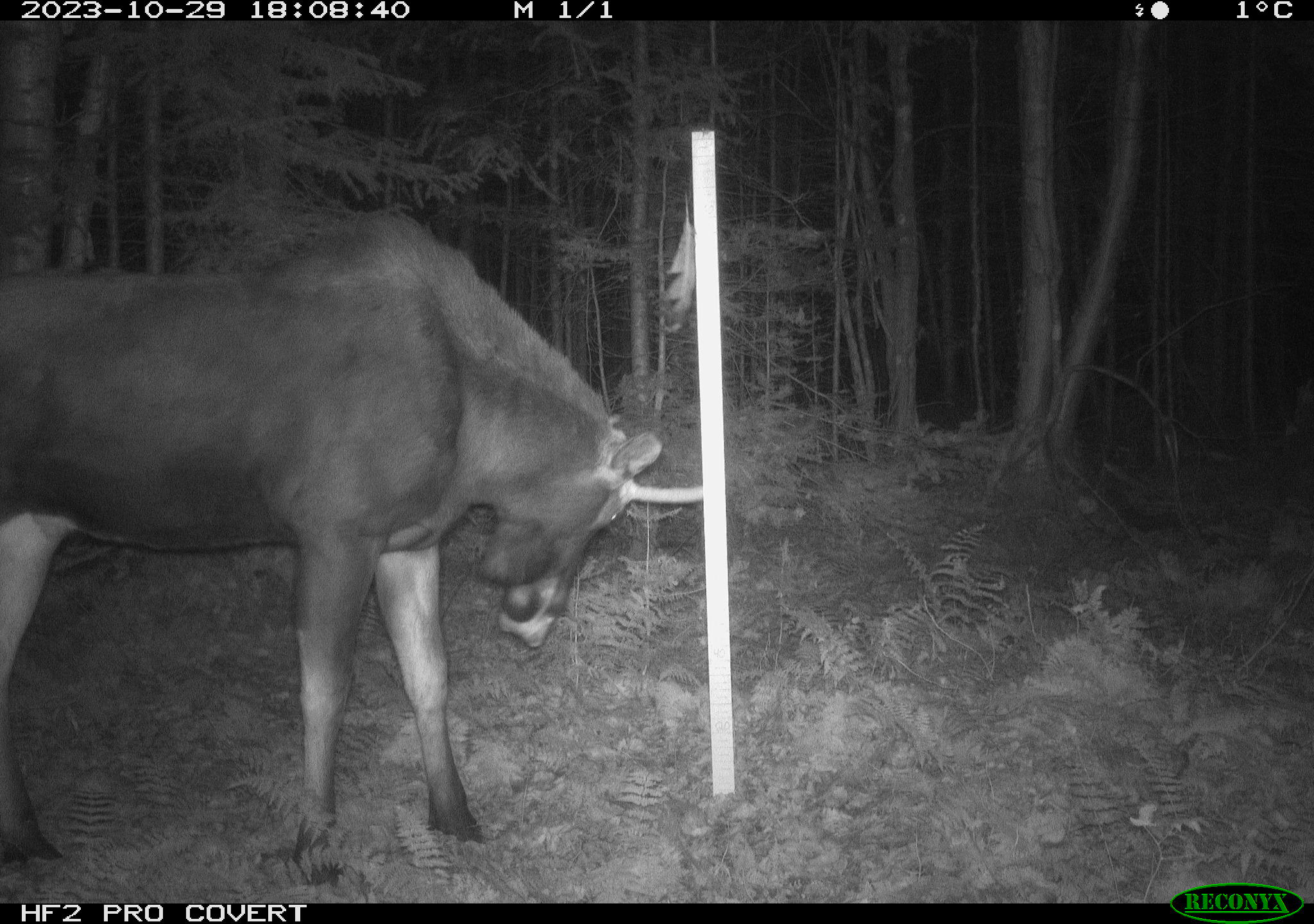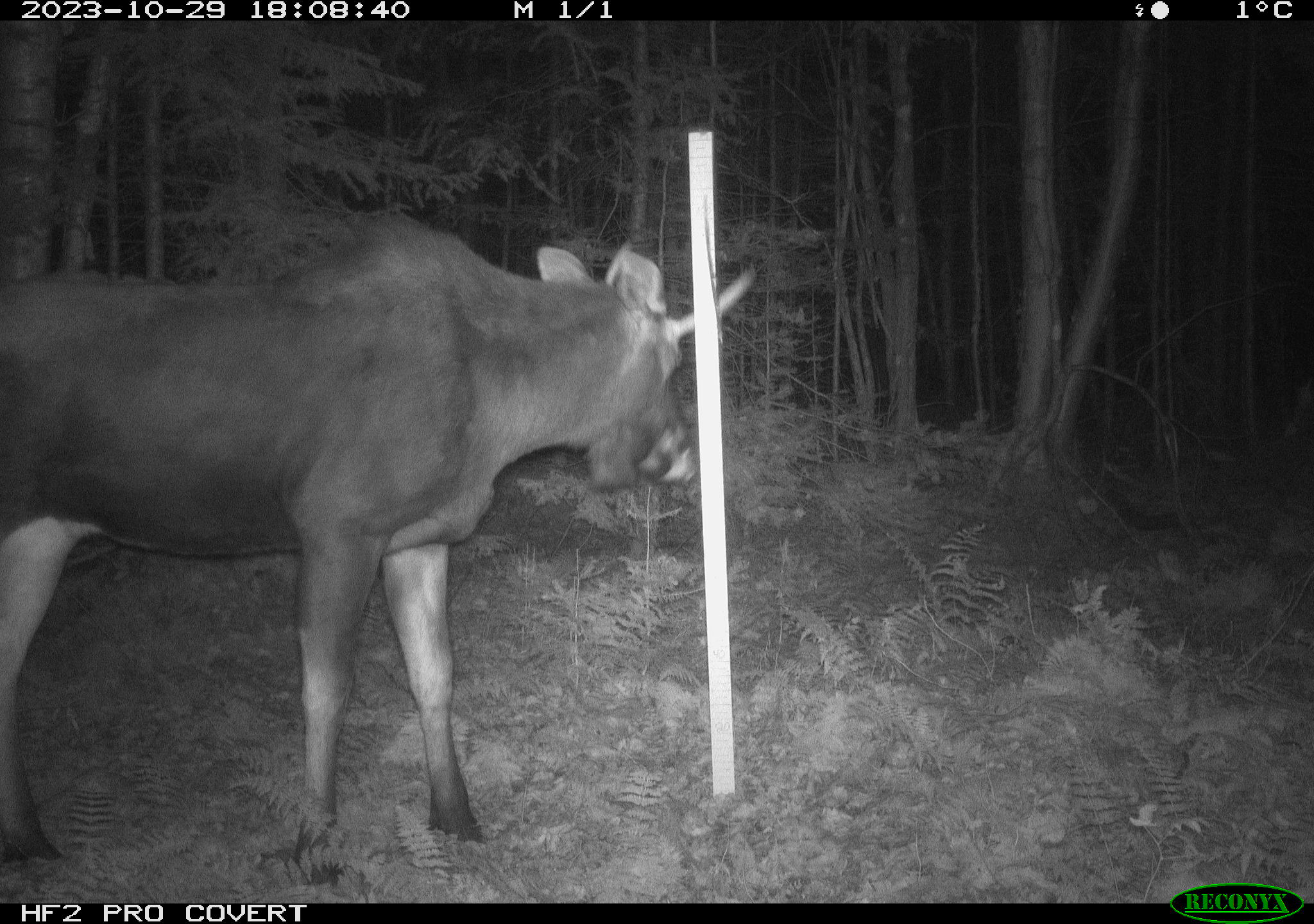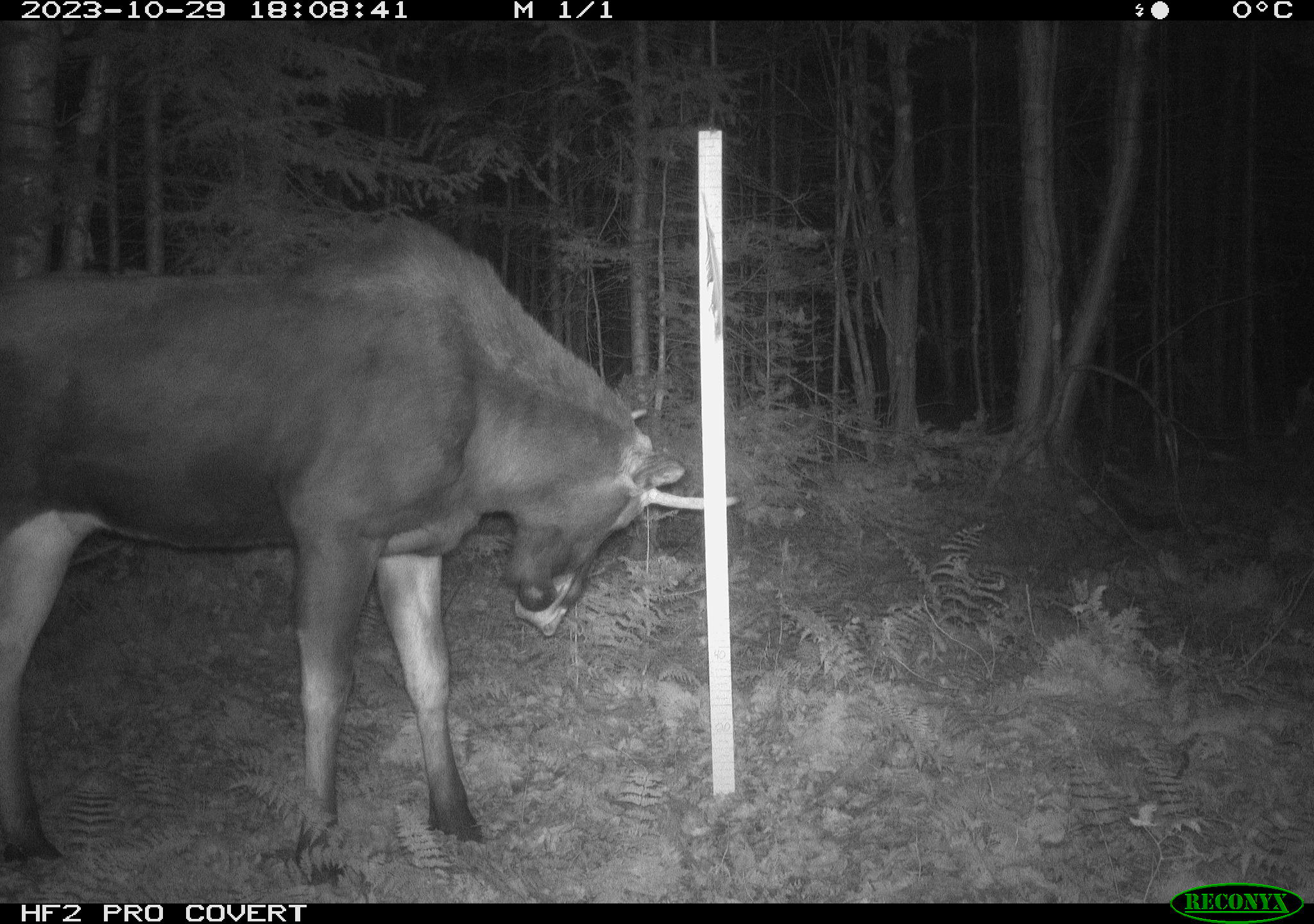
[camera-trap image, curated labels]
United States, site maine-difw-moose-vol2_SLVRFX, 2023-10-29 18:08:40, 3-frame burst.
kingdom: Animalia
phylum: Chordata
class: Mammalia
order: Artiodactyla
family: Cervidae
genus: Alces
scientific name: Alces alces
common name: moose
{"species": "moose (Alces alces)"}